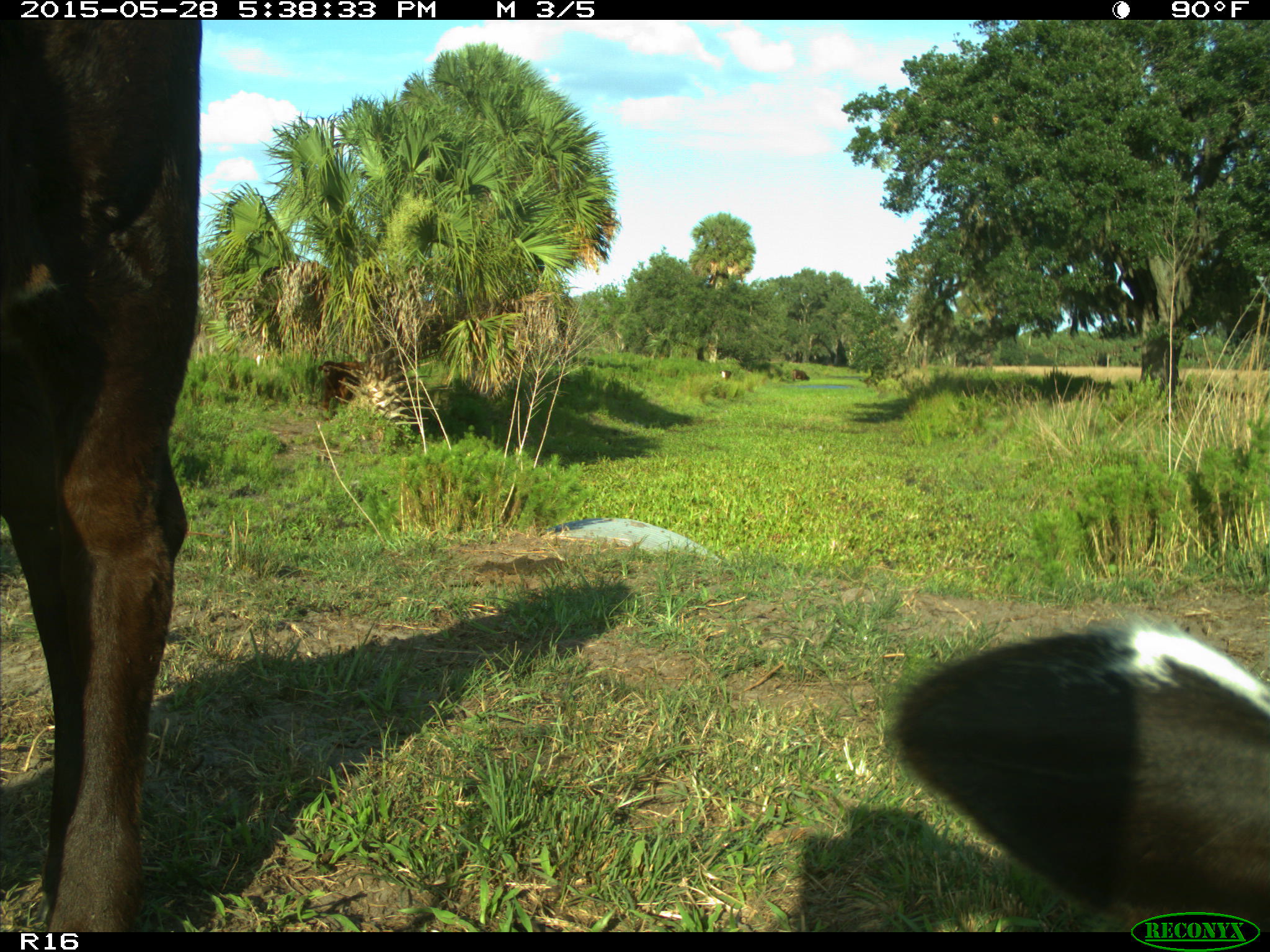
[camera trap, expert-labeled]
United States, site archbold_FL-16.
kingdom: Animalia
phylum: Chordata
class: Mammalia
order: Artiodactyla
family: Bovidae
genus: Bos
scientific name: Bos taurus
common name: domestic cow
Bos taurus (domestic cow).